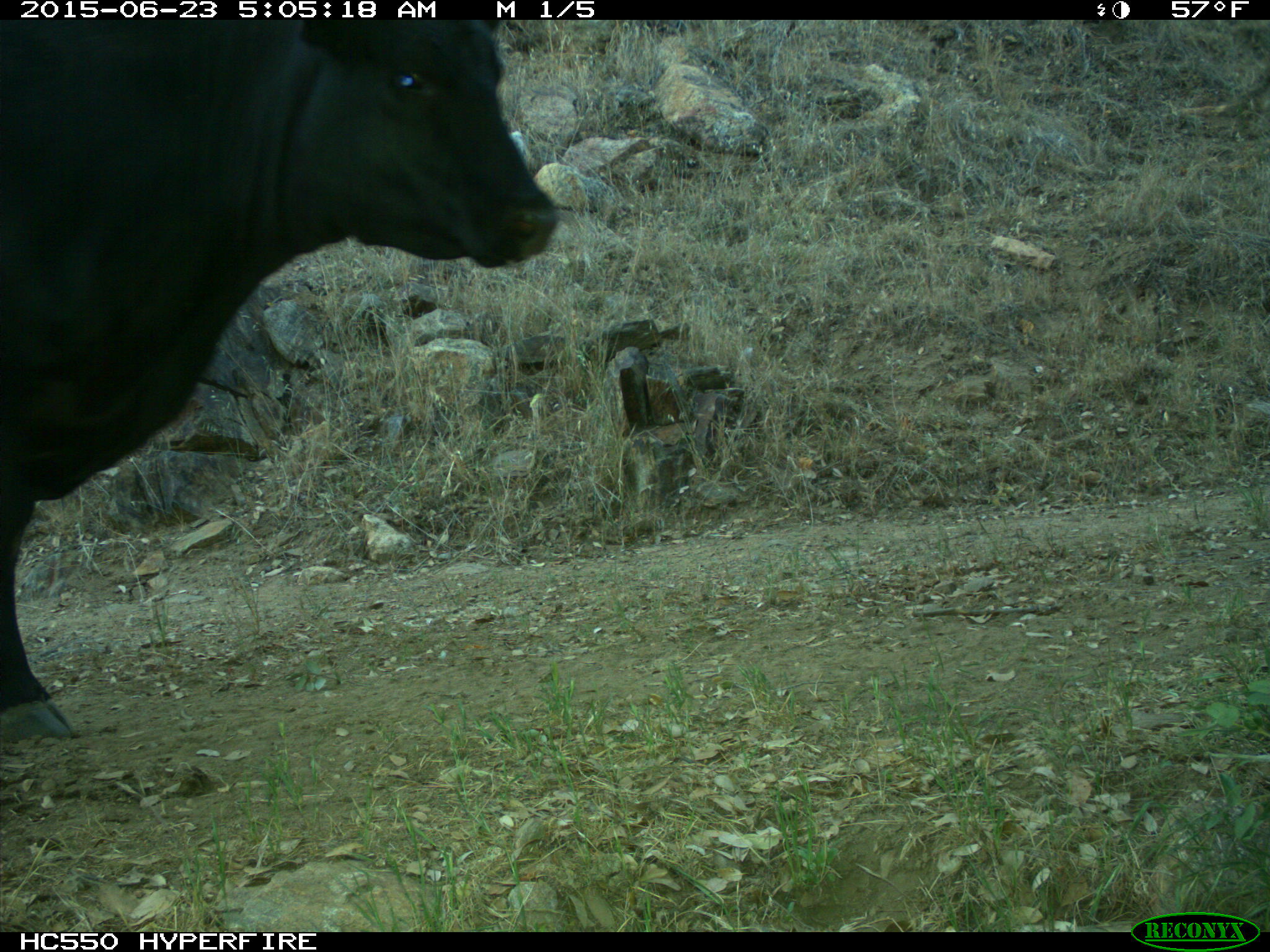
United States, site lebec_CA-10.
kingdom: Animalia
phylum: Chordata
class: Mammalia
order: Artiodactyla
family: Bovidae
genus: Bos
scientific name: Bos taurus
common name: domestic cow